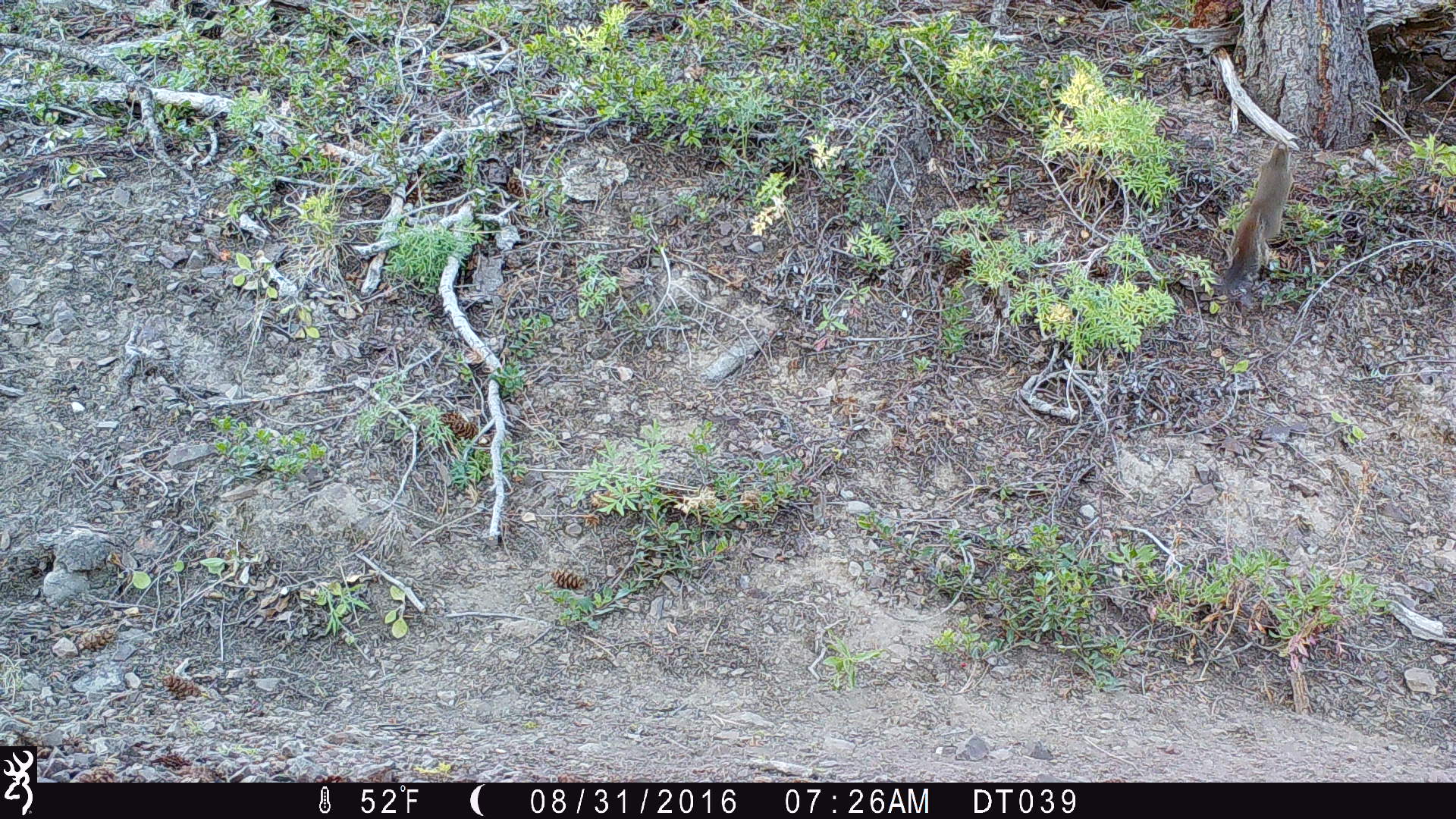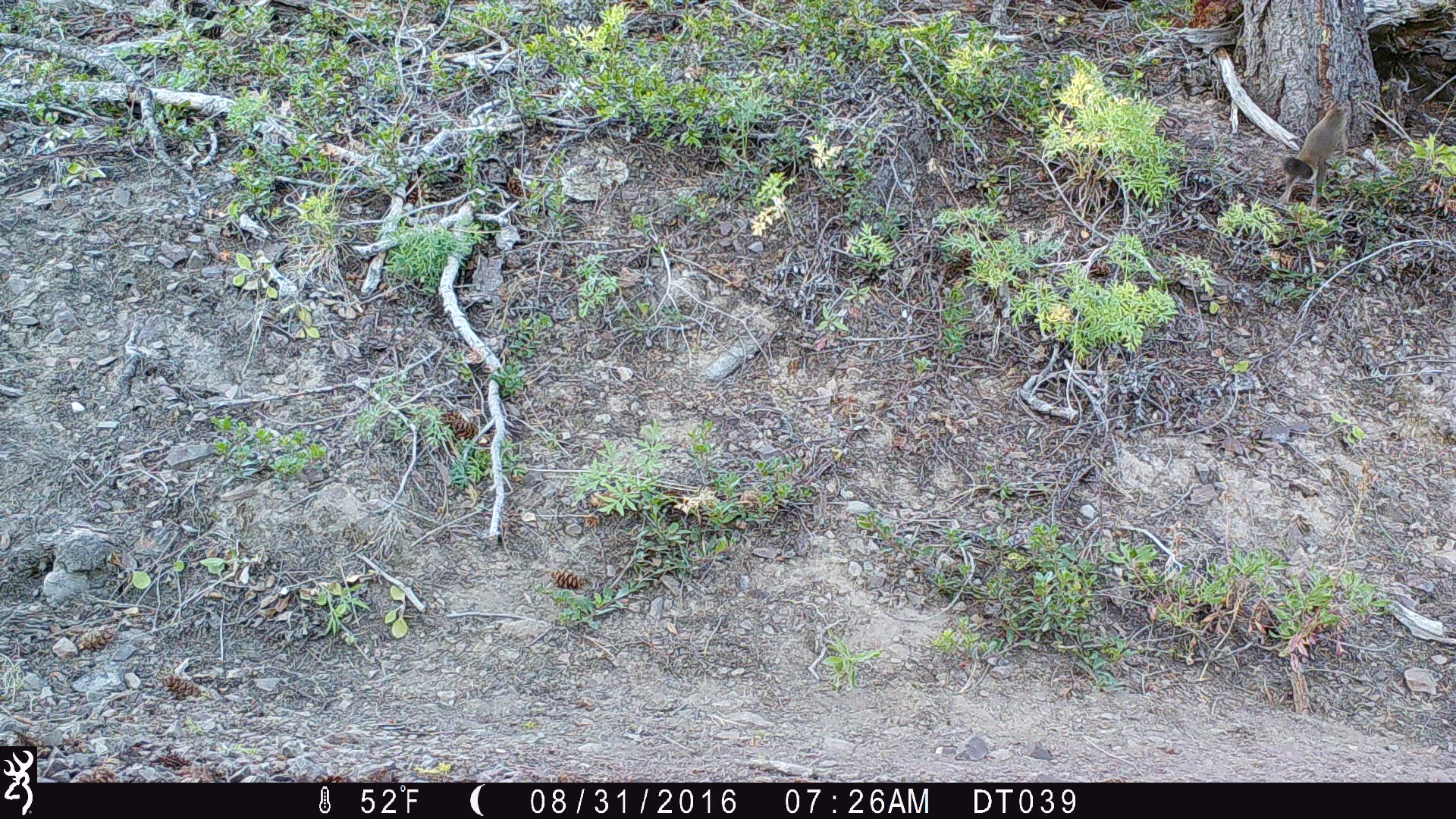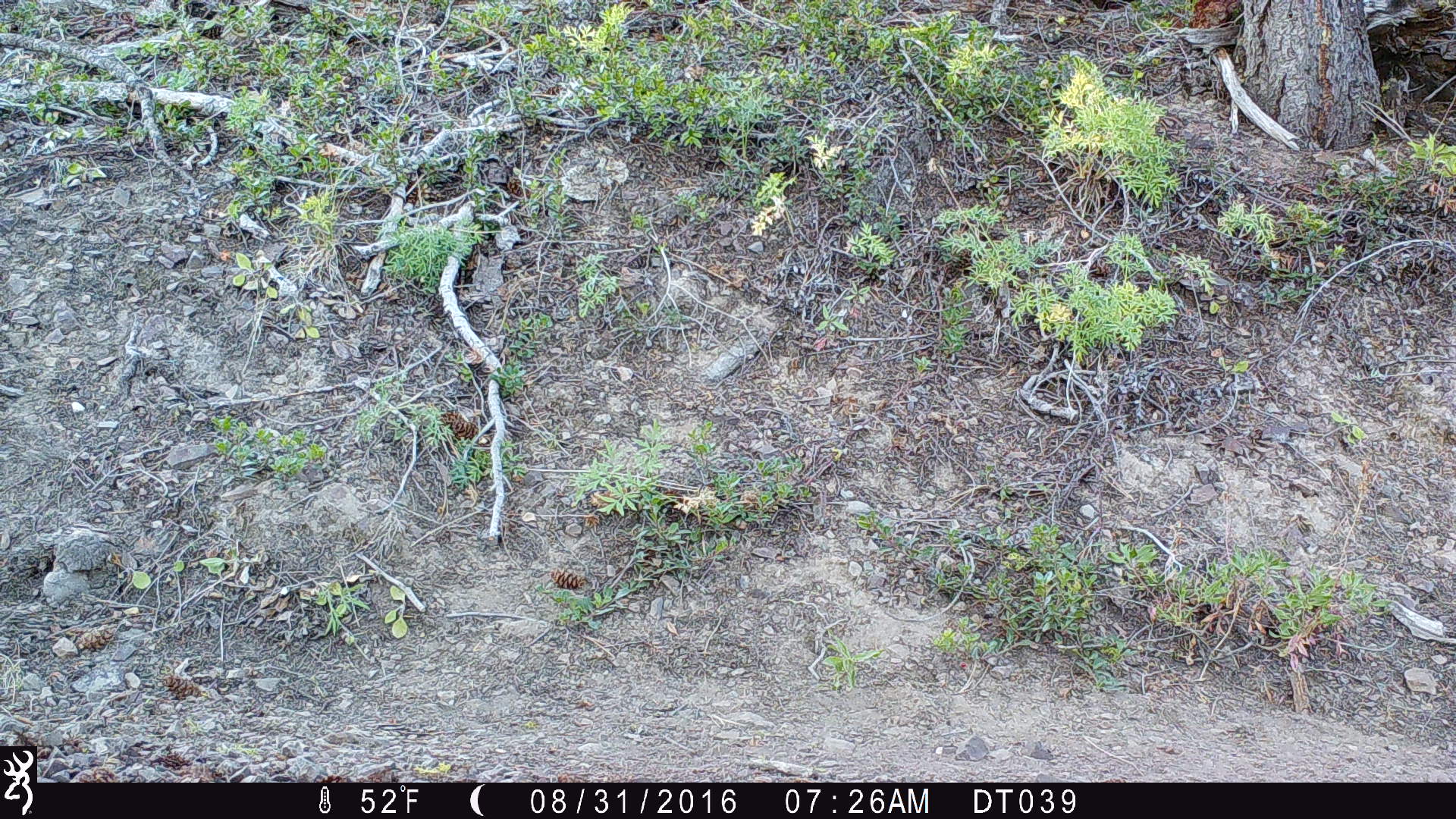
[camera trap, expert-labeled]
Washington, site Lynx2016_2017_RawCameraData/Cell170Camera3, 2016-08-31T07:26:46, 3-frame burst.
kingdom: Animalia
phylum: Chordata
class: Mammalia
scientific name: Mammalia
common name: small mammal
Small mammal (Mammalia). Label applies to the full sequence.